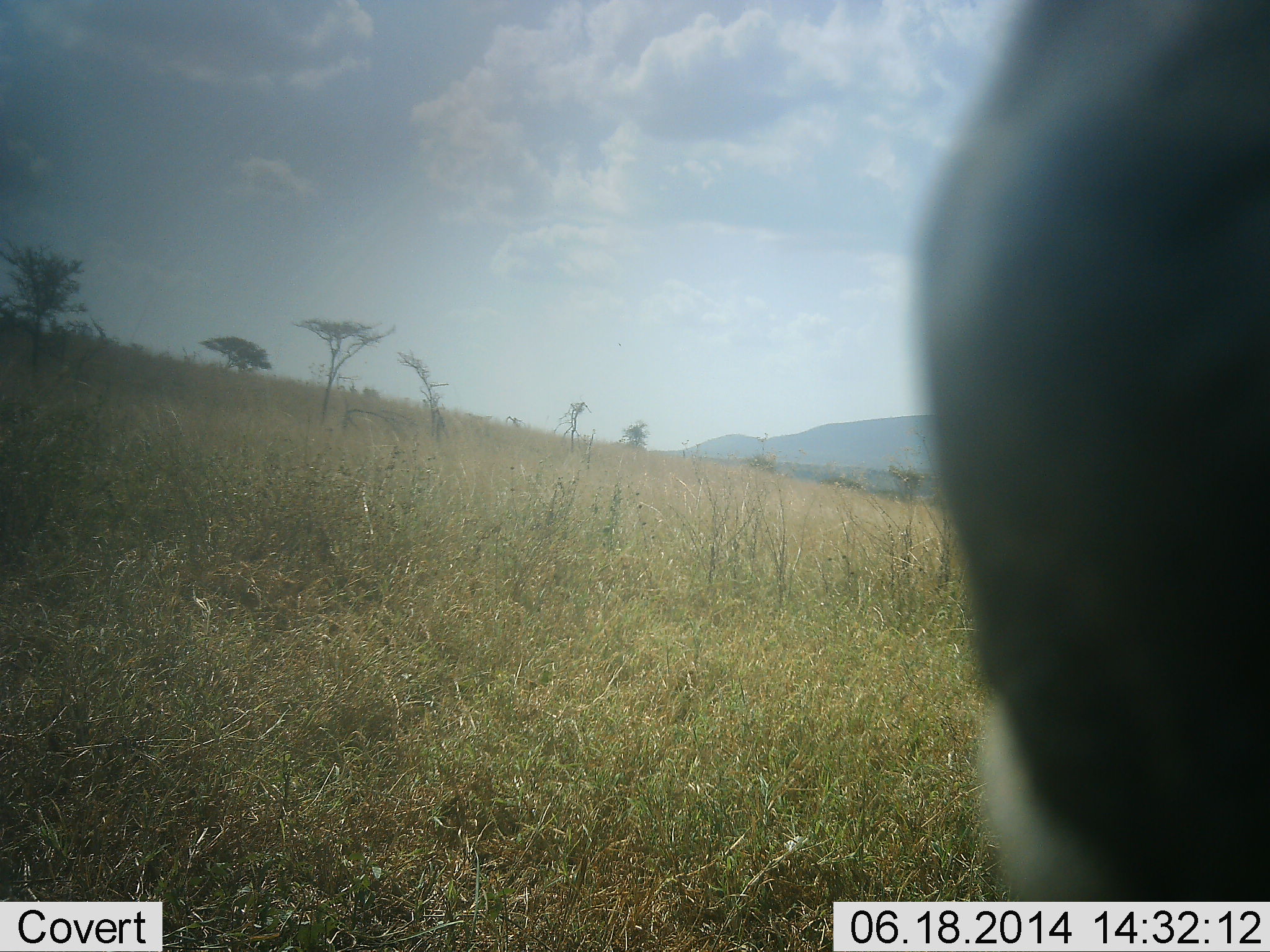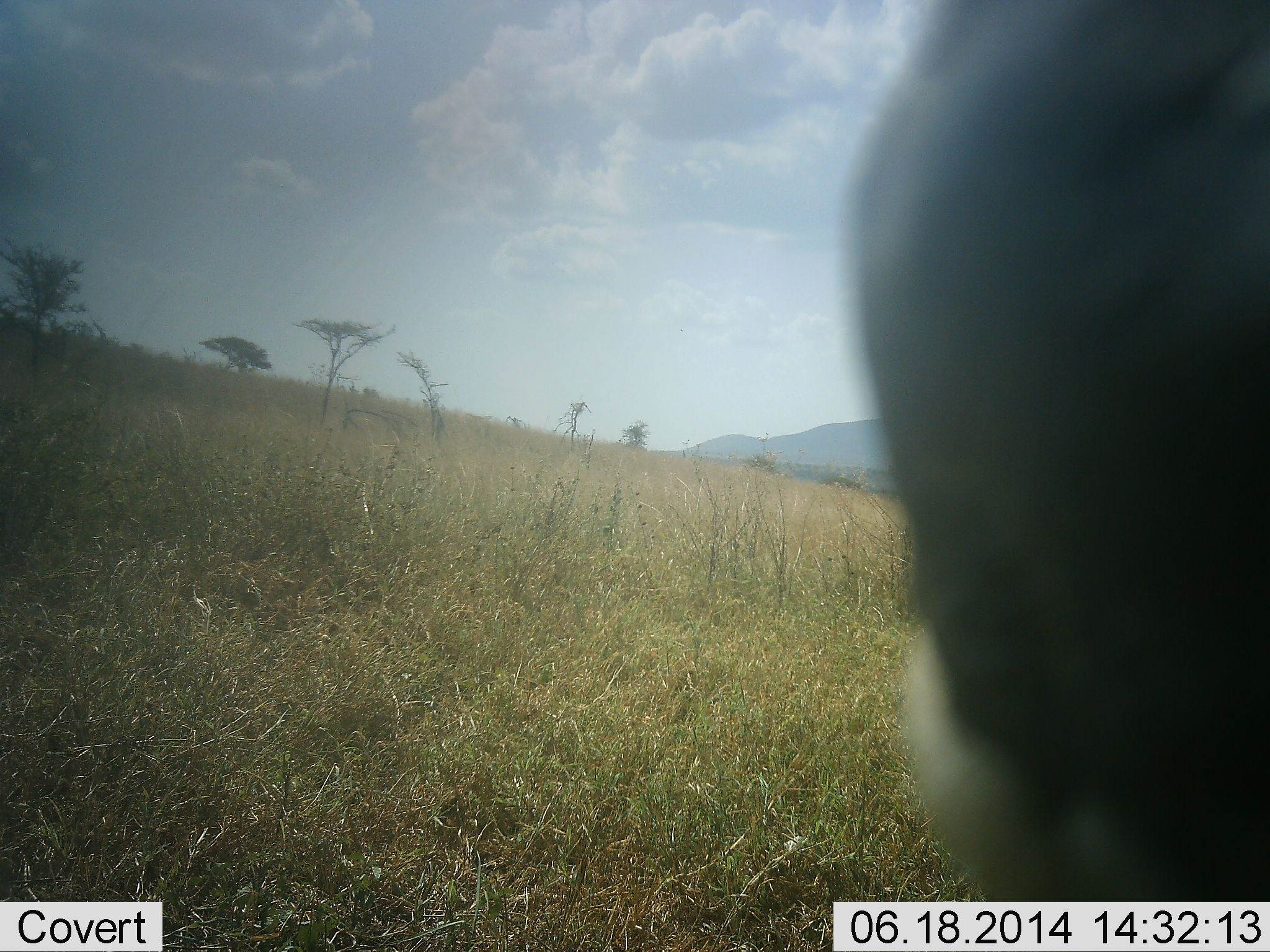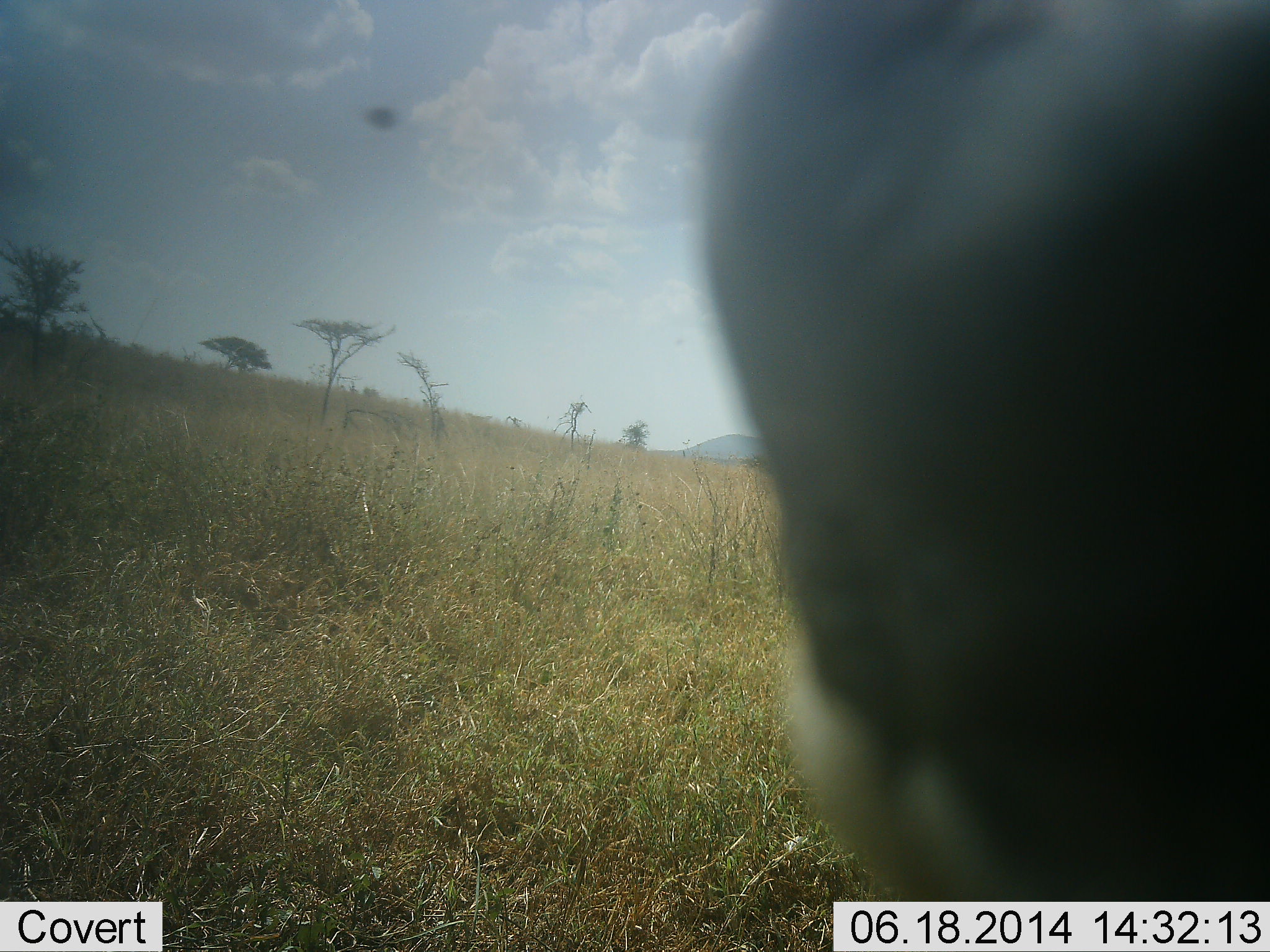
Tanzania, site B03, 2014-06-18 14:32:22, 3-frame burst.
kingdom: Animalia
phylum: Chordata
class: Mammalia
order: Artiodactyla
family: Bovidae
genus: Connochaetes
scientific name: Connochaetes taurinus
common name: blue wildebeest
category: wildebeest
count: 1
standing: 86%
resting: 0%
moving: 14%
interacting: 0%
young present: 0%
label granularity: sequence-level